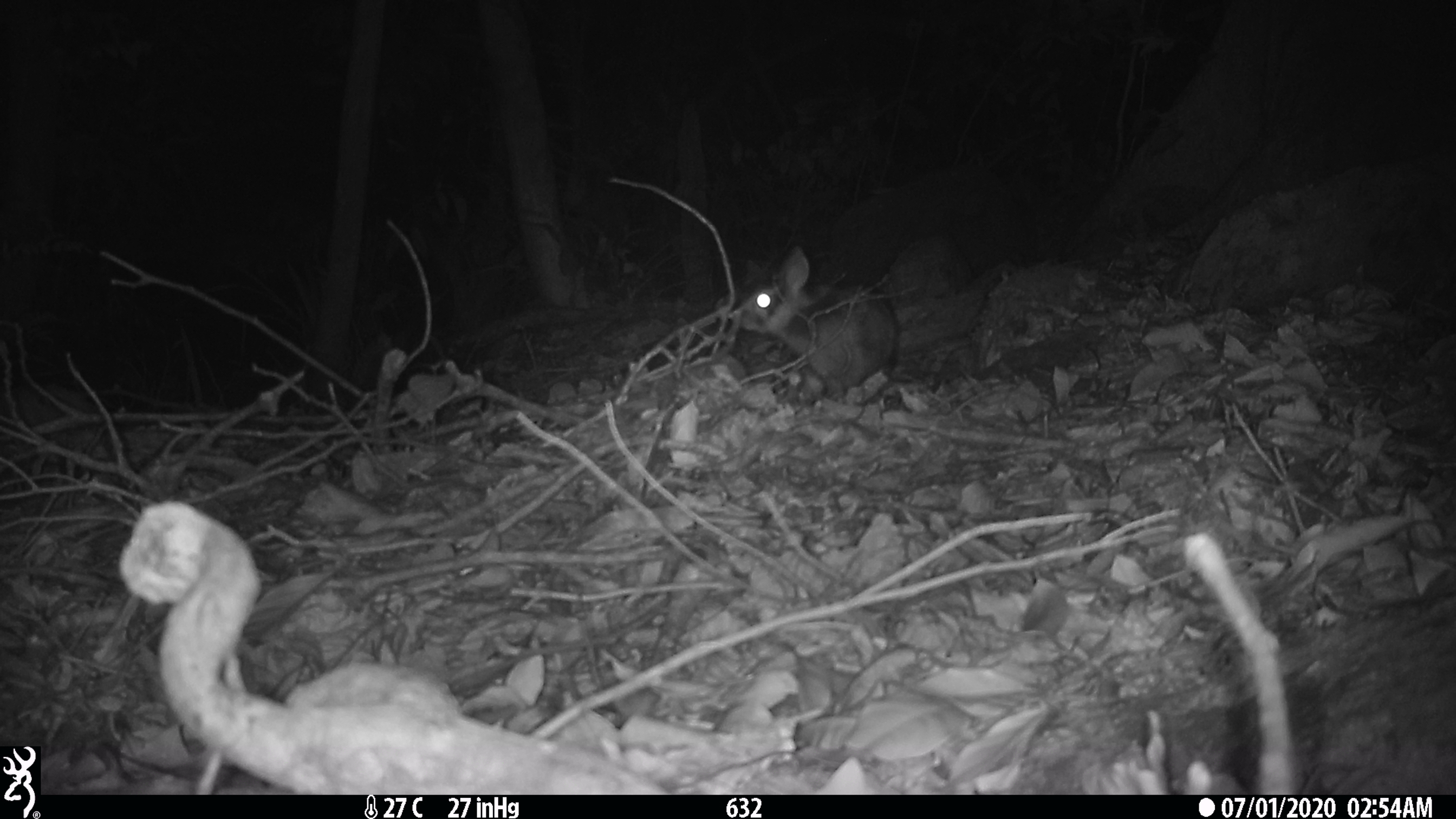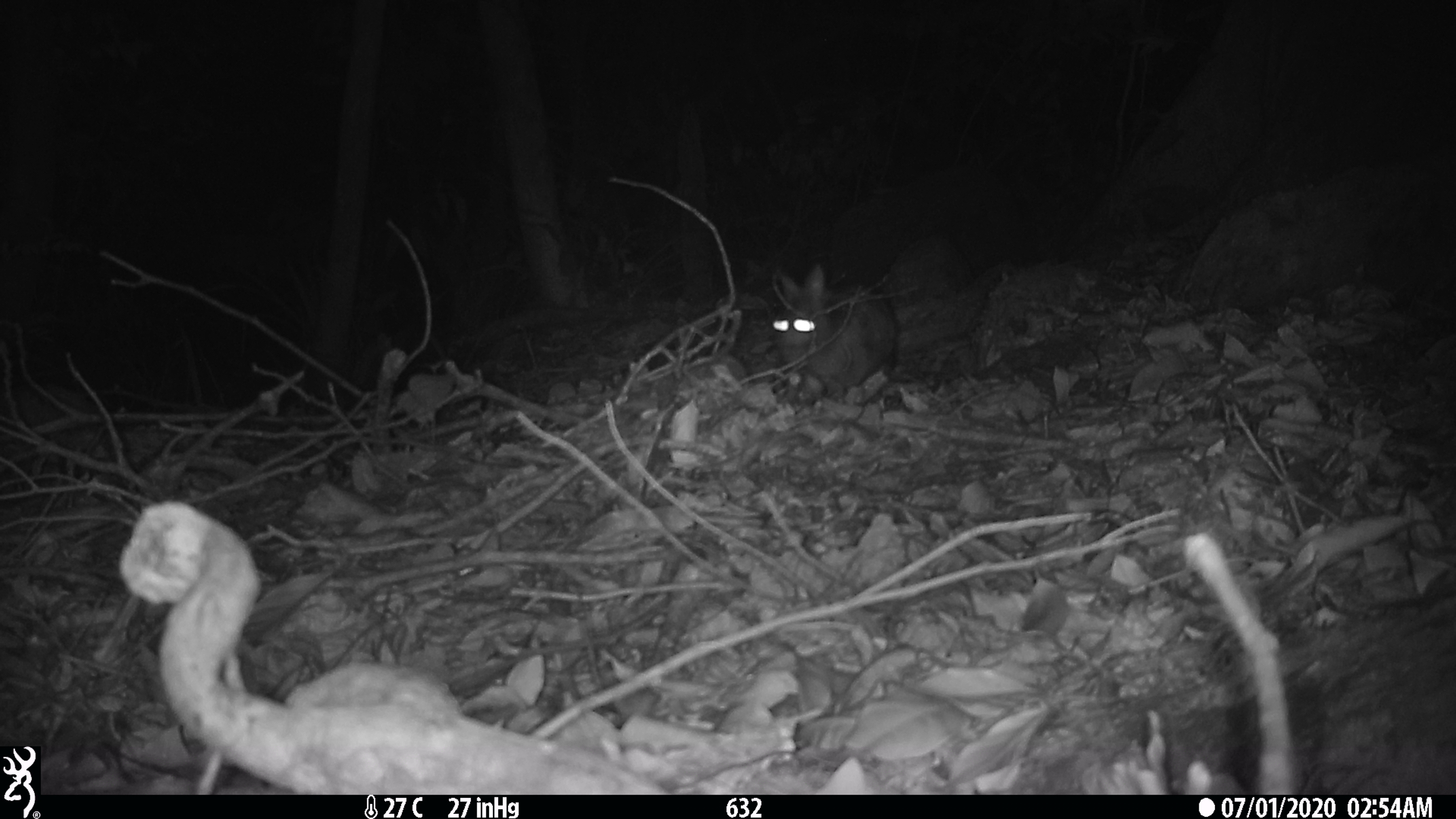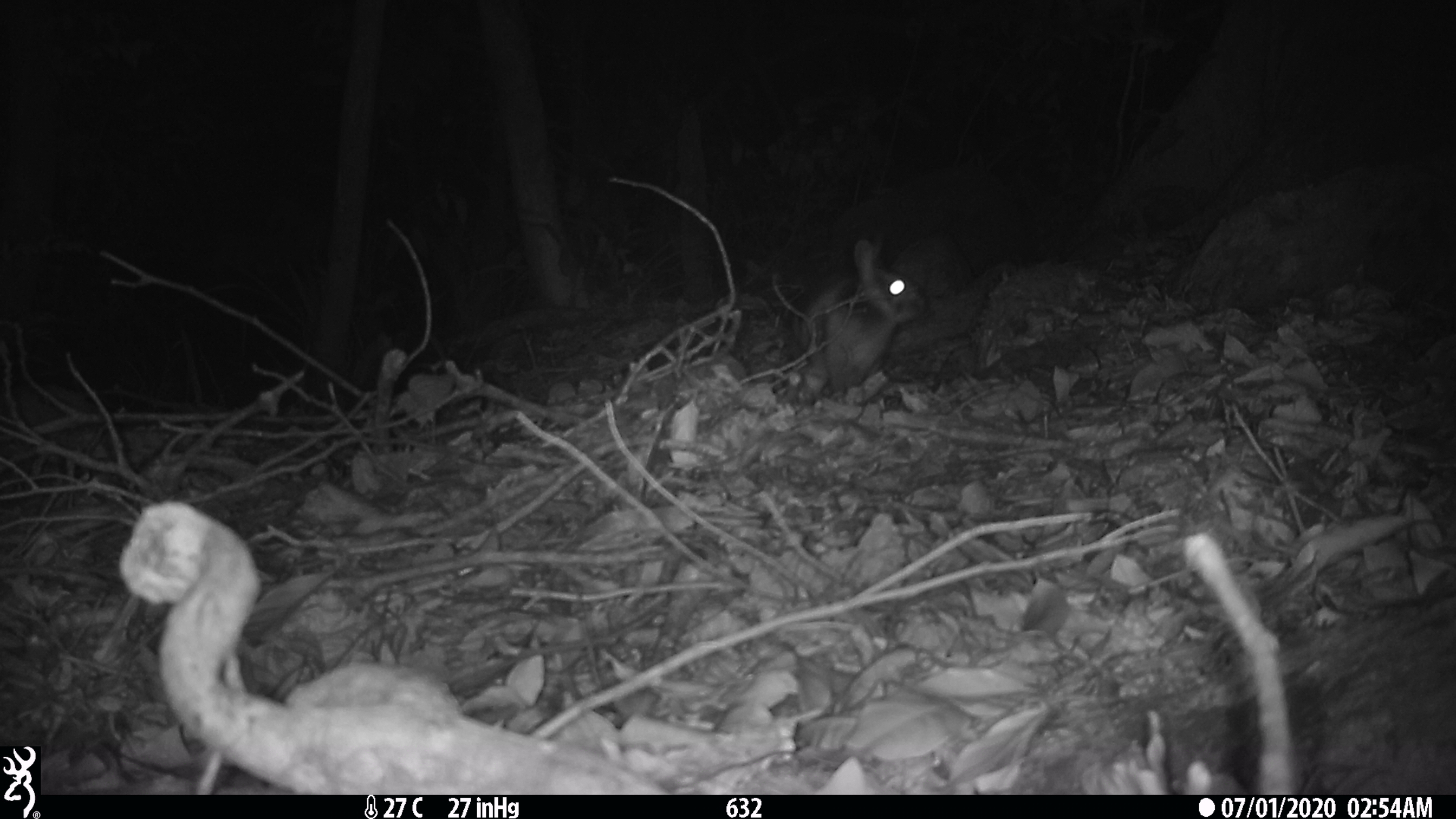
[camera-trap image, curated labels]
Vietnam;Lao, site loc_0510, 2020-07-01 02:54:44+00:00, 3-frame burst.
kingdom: Animalia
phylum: Chordata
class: Mammalia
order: Lagomorpha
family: Leporidae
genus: Nesolagus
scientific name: Nesolagus timminsi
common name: annamite striped rabbit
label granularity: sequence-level